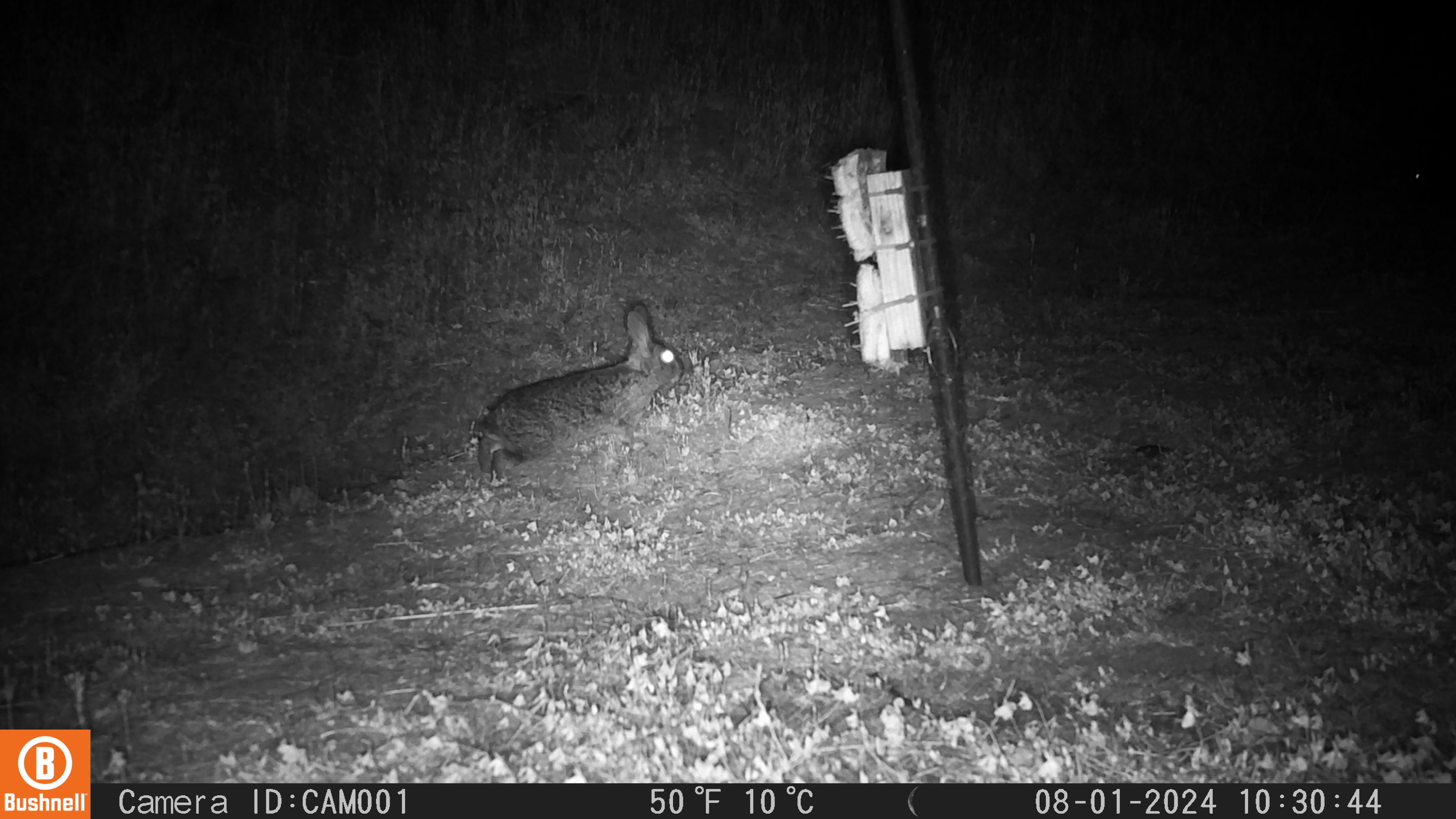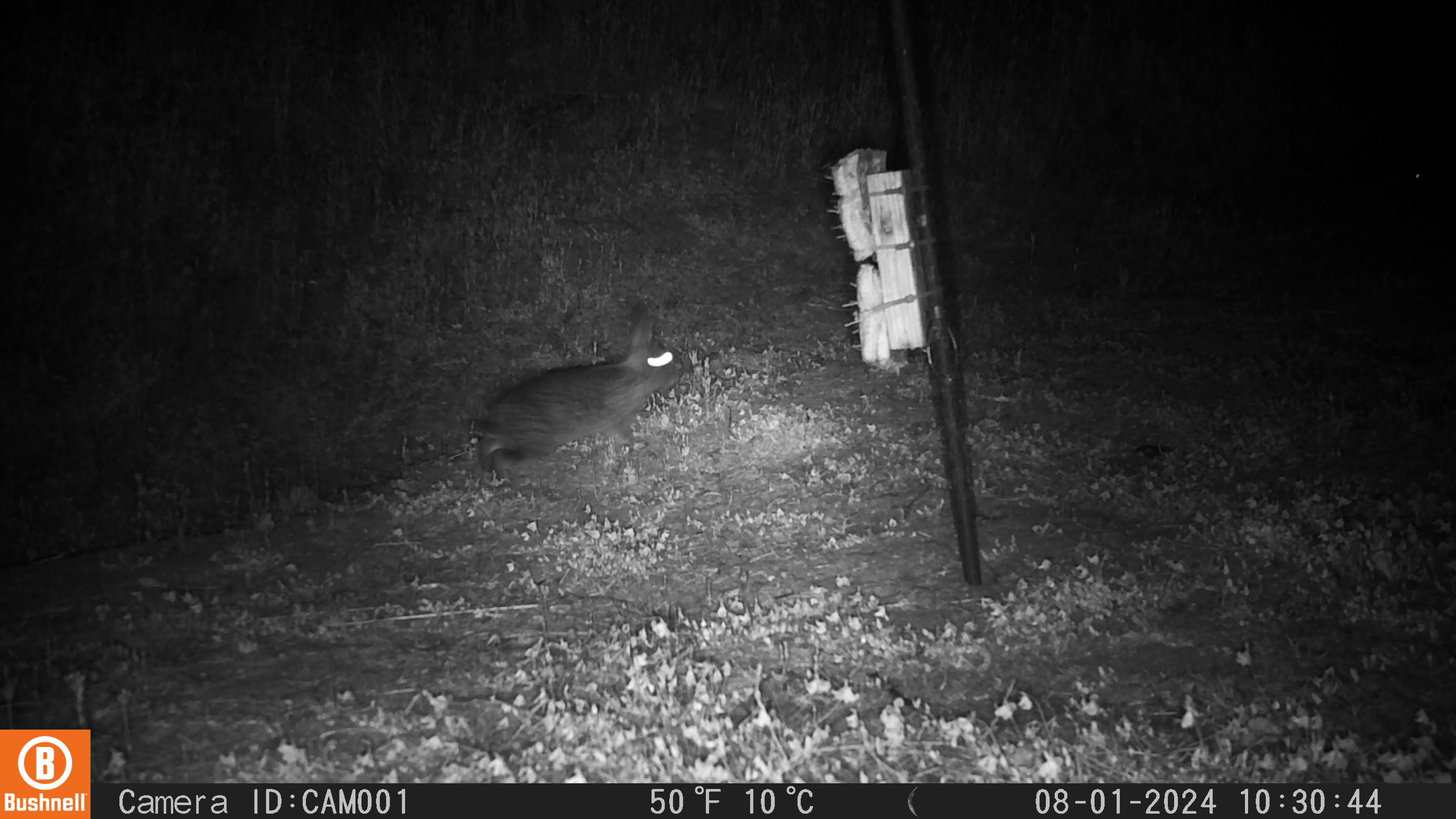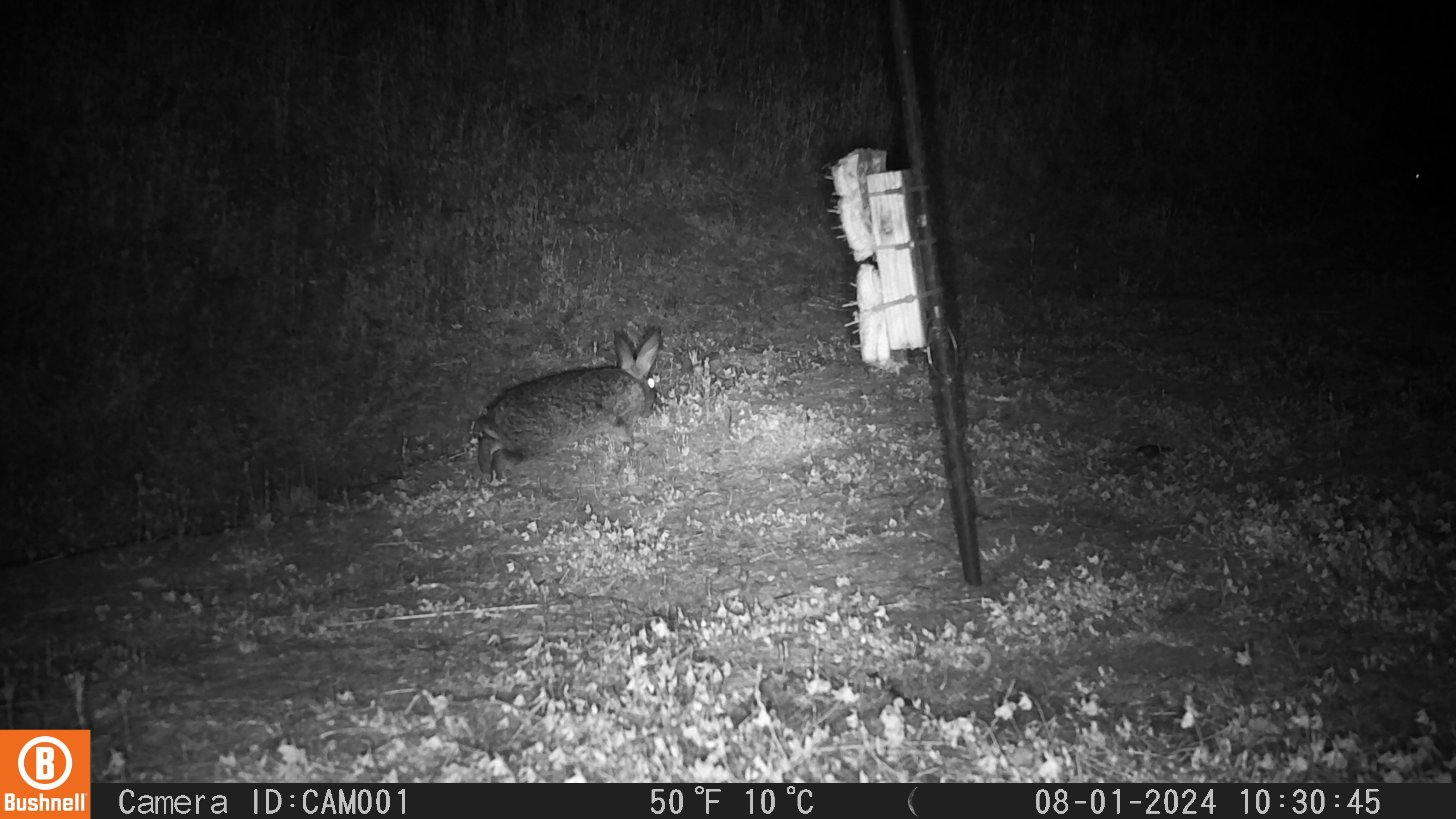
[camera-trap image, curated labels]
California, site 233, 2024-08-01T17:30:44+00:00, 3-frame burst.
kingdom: Animalia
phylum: Chordata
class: Mammalia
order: Lagomorpha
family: Leporidae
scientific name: Leporidae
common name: rabbit